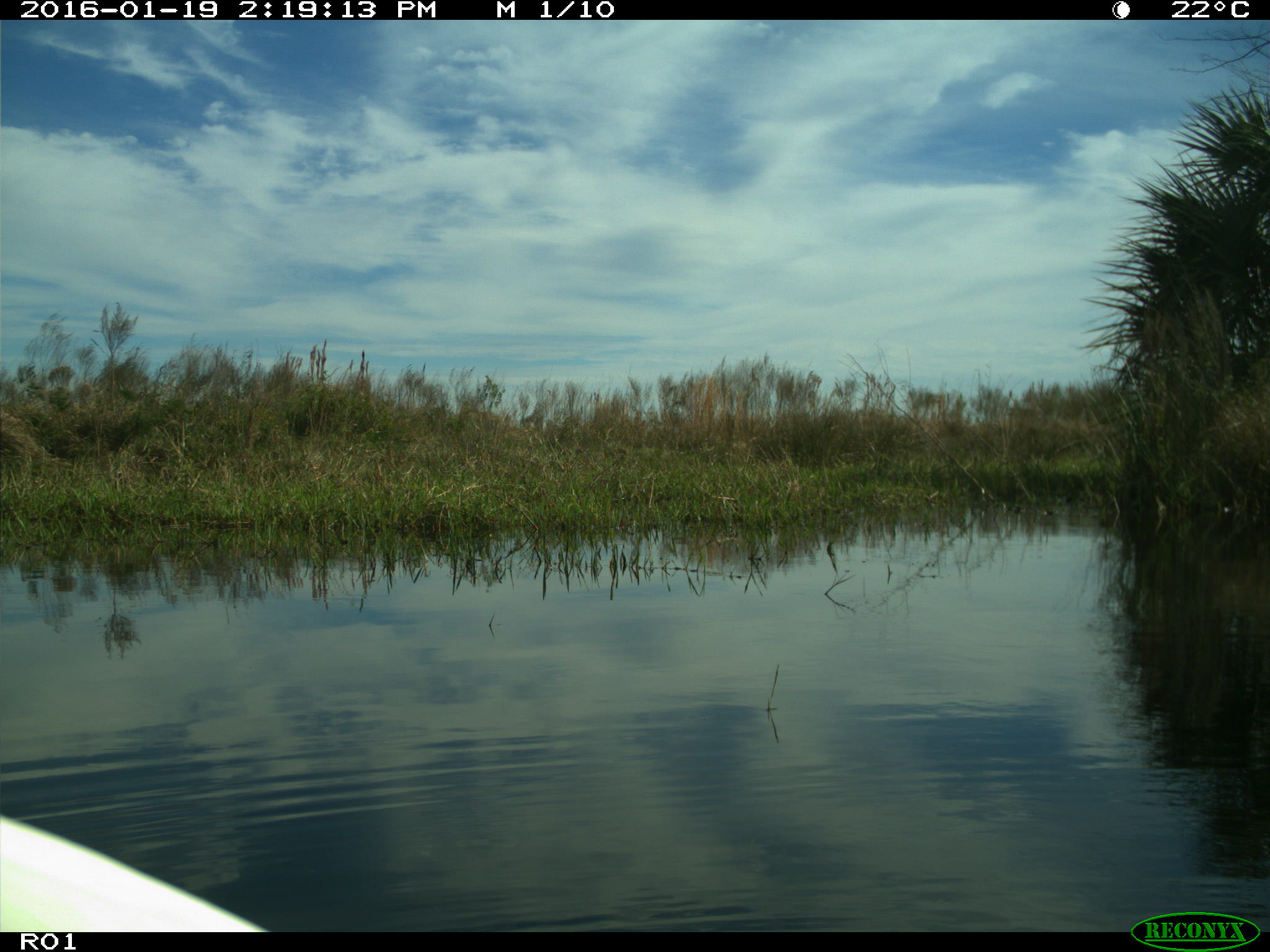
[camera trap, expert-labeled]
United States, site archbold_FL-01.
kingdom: Animalia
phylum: Chordata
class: Aves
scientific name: Aves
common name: birds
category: unidentified bird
Unidentified bird (birds) (Aves).